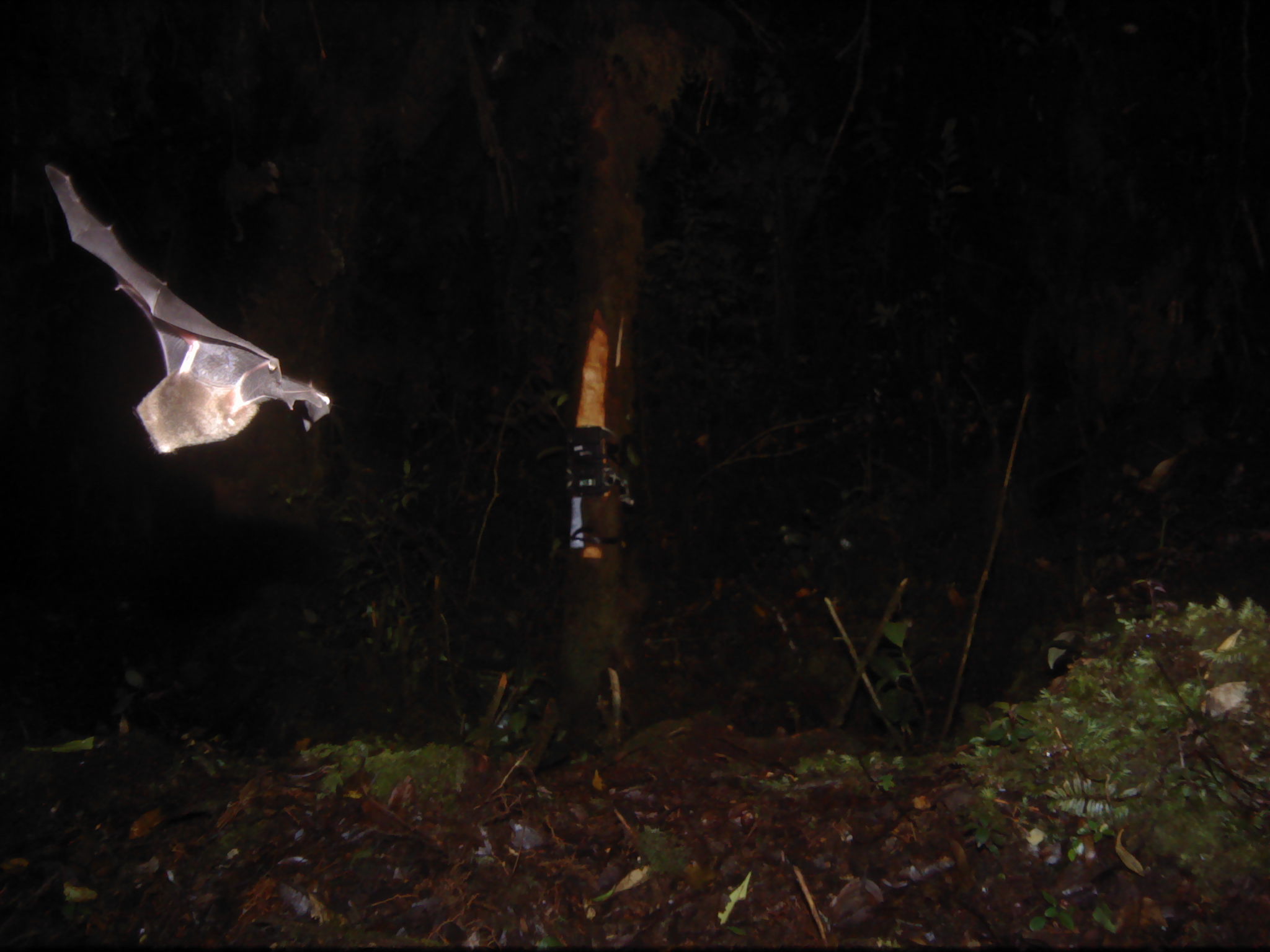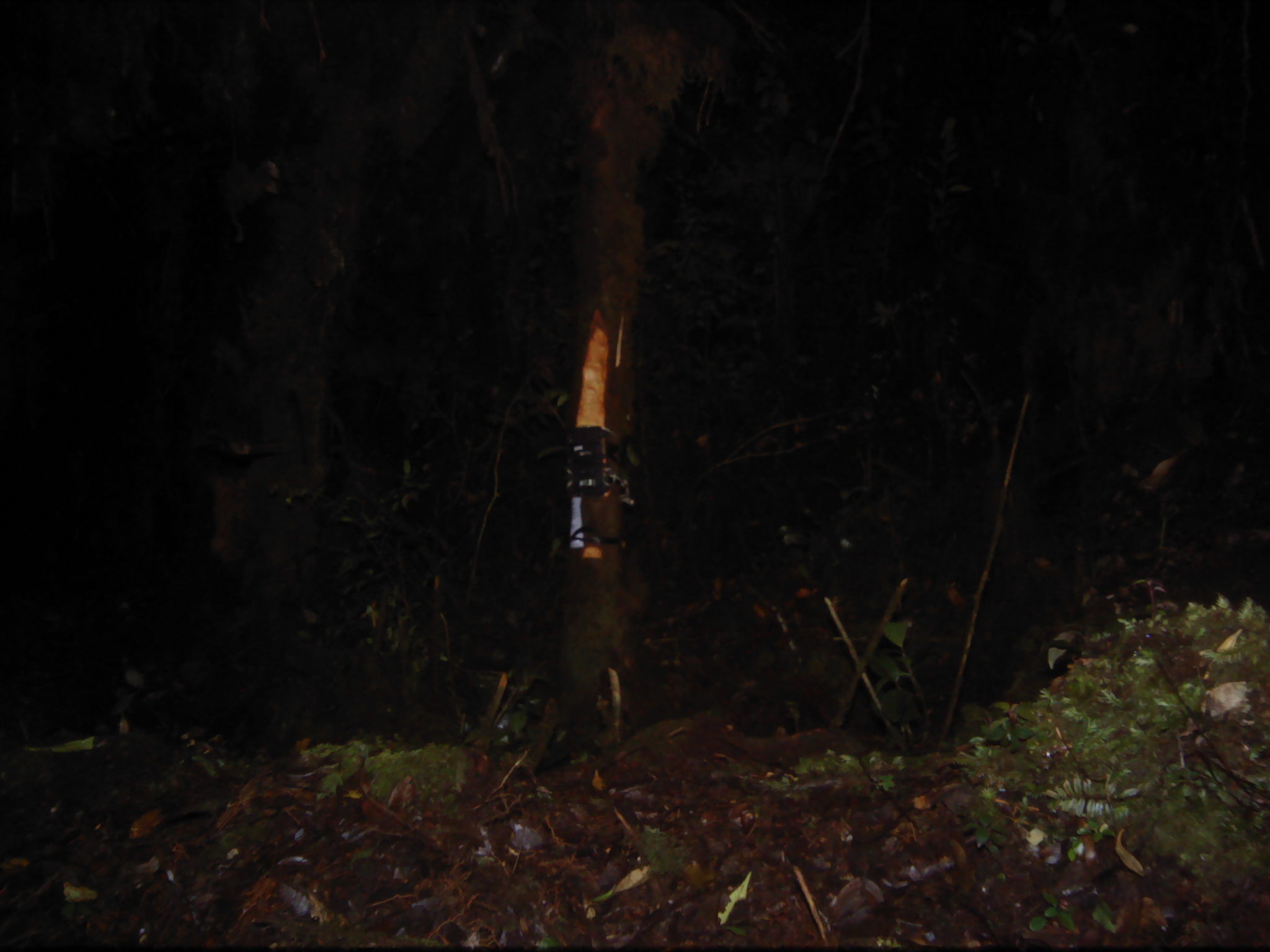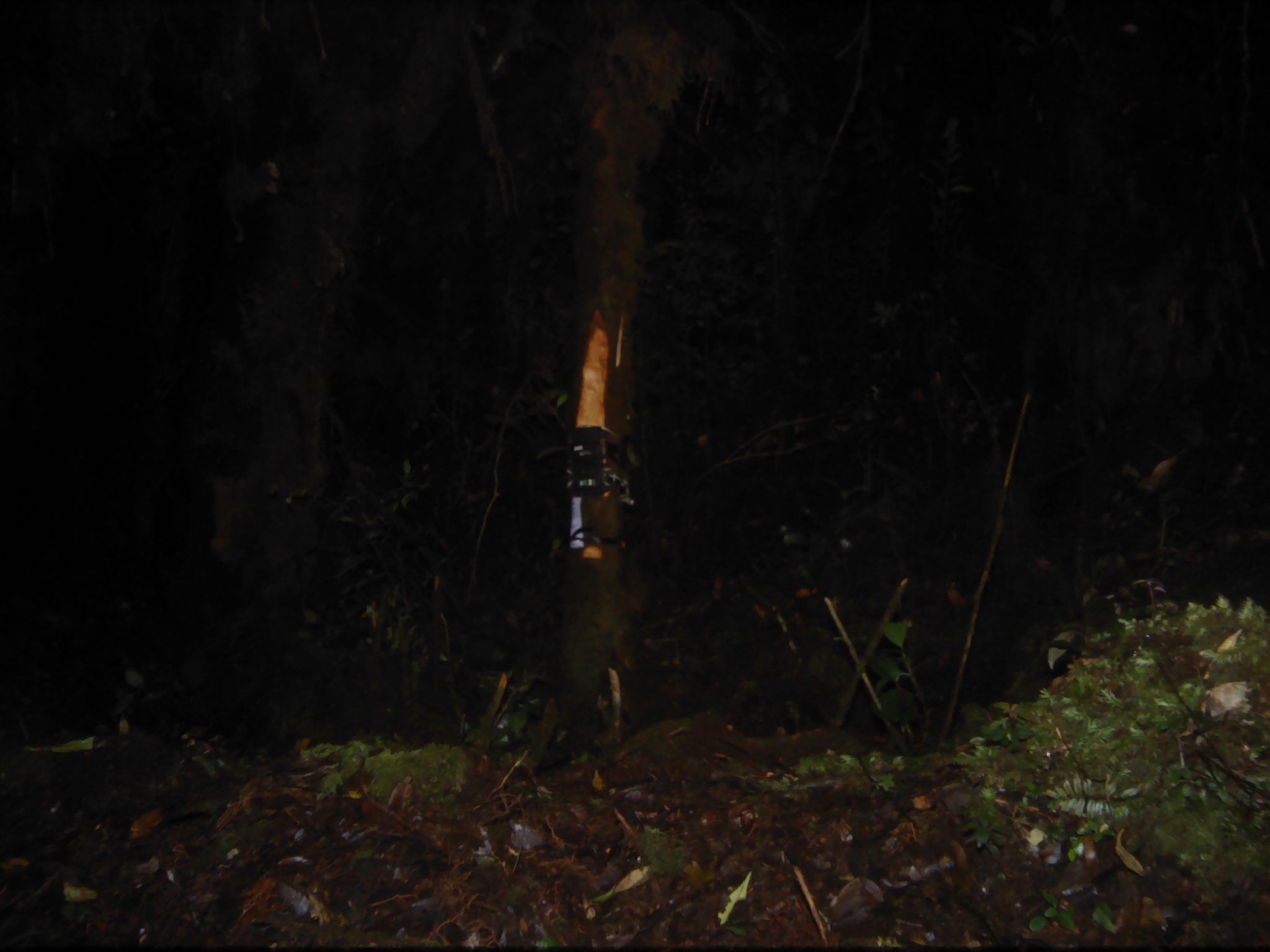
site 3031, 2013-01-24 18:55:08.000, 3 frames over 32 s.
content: unidentified animal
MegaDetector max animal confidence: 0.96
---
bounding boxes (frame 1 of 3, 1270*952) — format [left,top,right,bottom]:
unknown: [44,162,333,455]